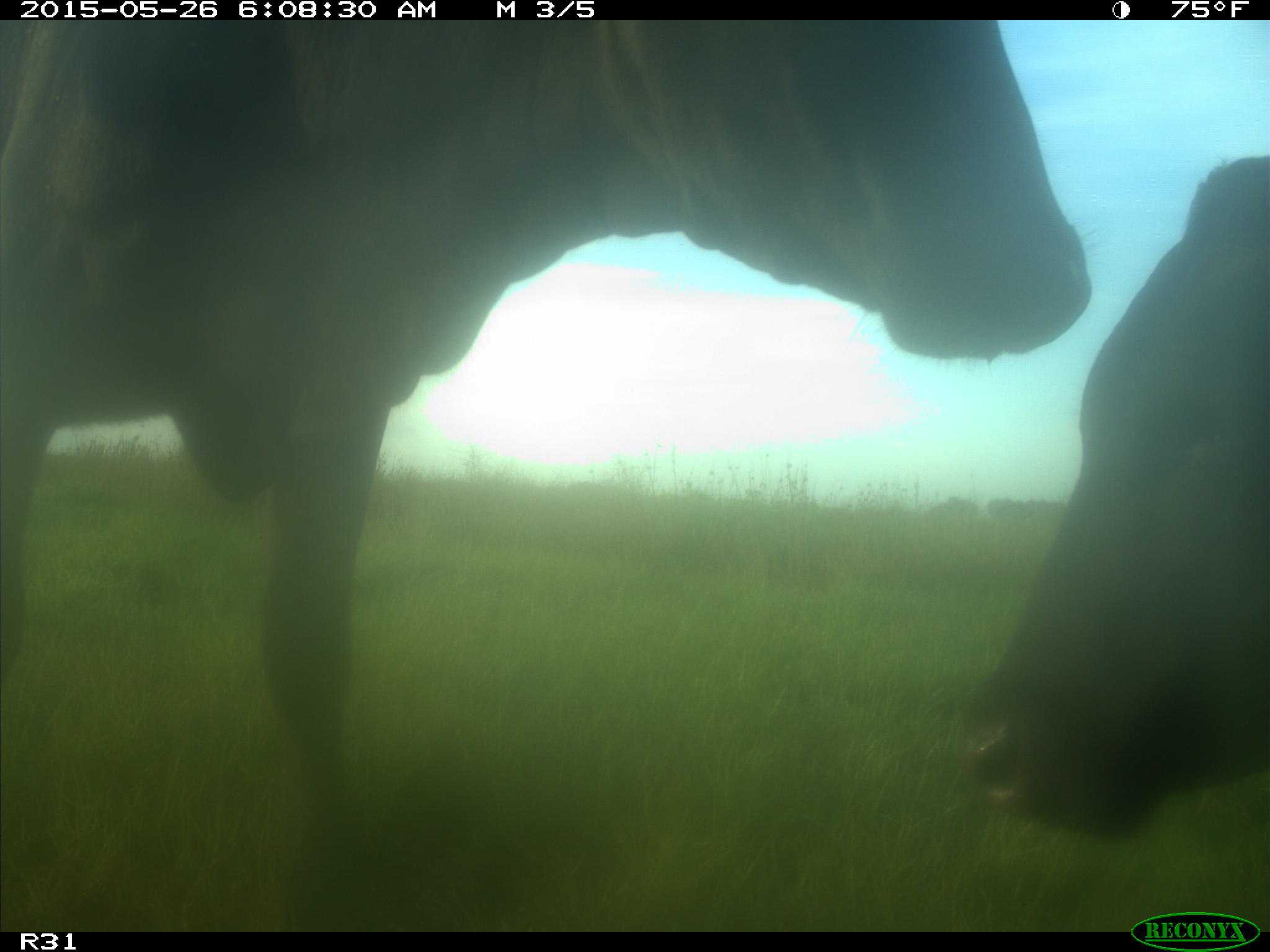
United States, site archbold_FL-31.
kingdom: Animalia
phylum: Chordata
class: Mammalia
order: Artiodactyla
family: Bovidae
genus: Bos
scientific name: Bos taurus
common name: domestic cow